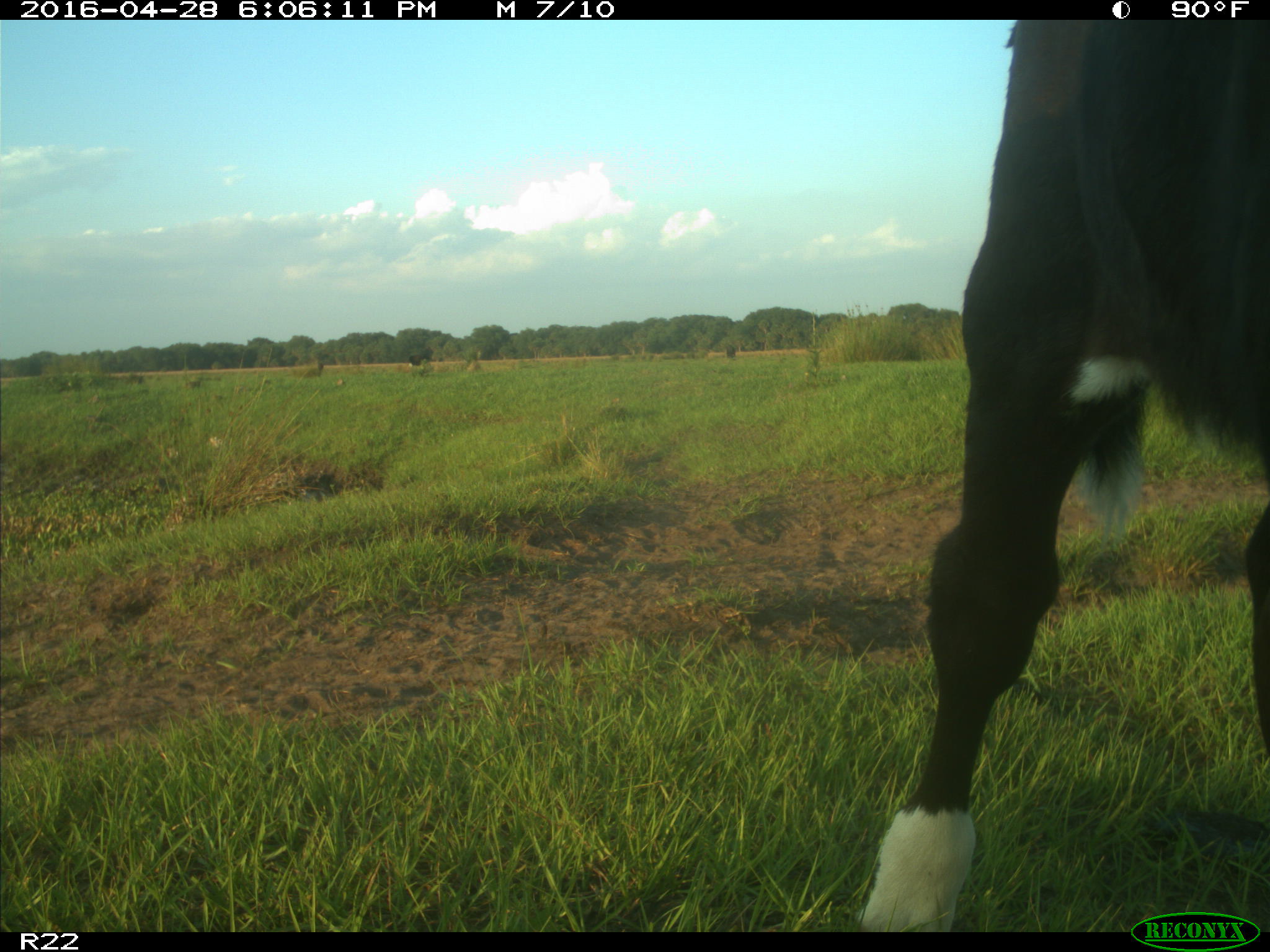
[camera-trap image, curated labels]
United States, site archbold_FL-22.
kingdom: Animalia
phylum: Chordata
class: Mammalia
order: Artiodactyla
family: Bovidae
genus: Bos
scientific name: Bos taurus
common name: domestic cow